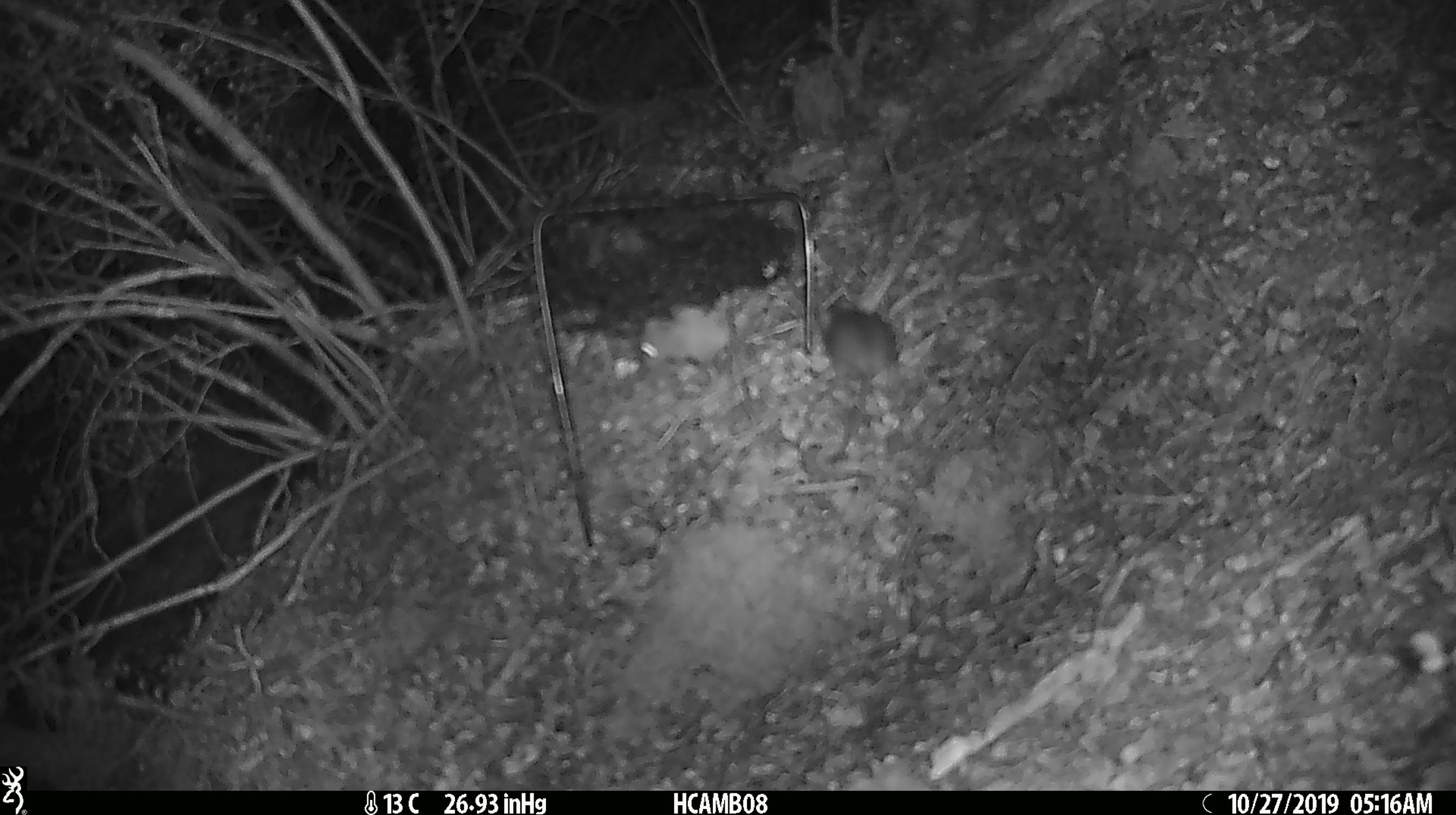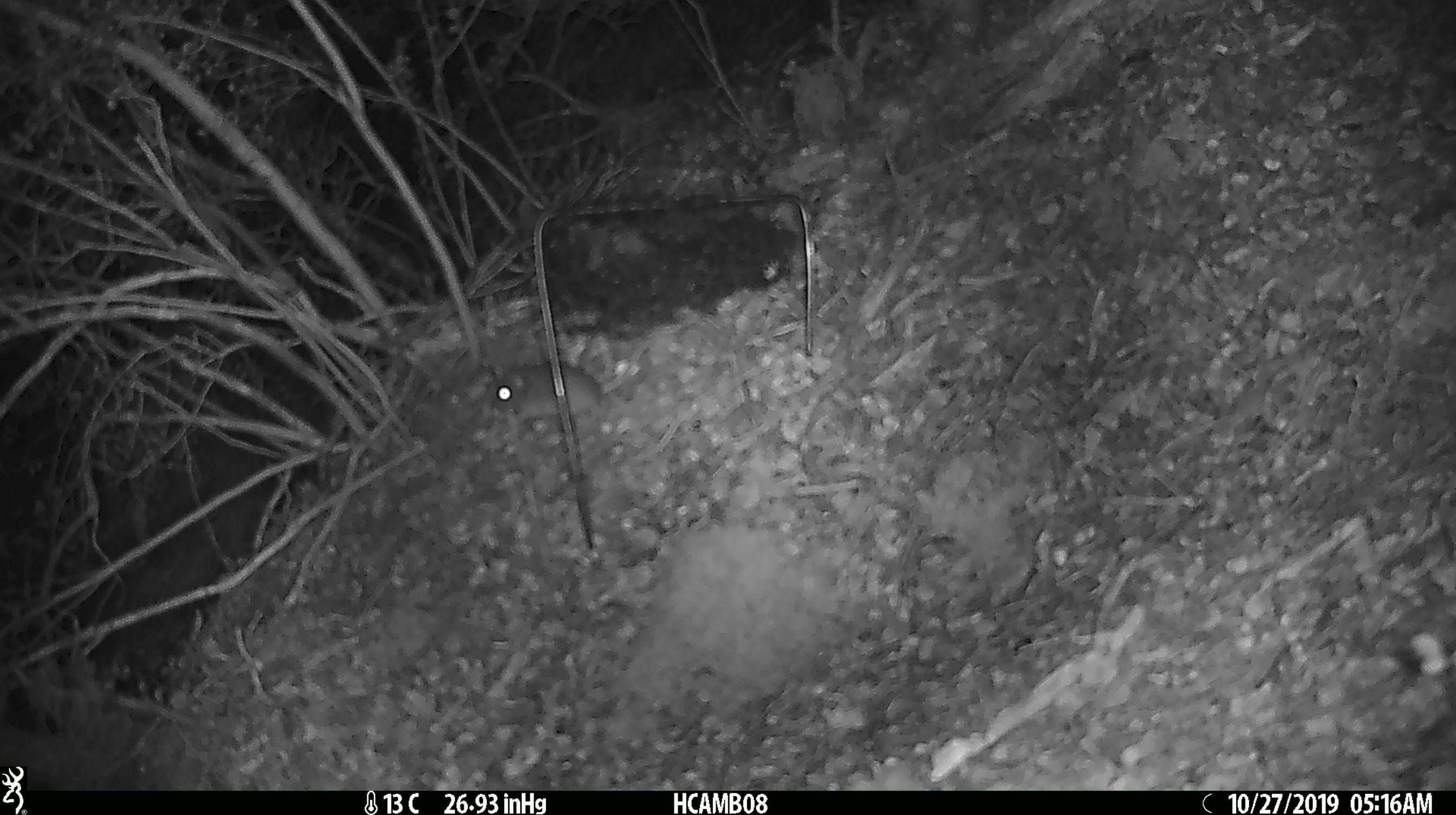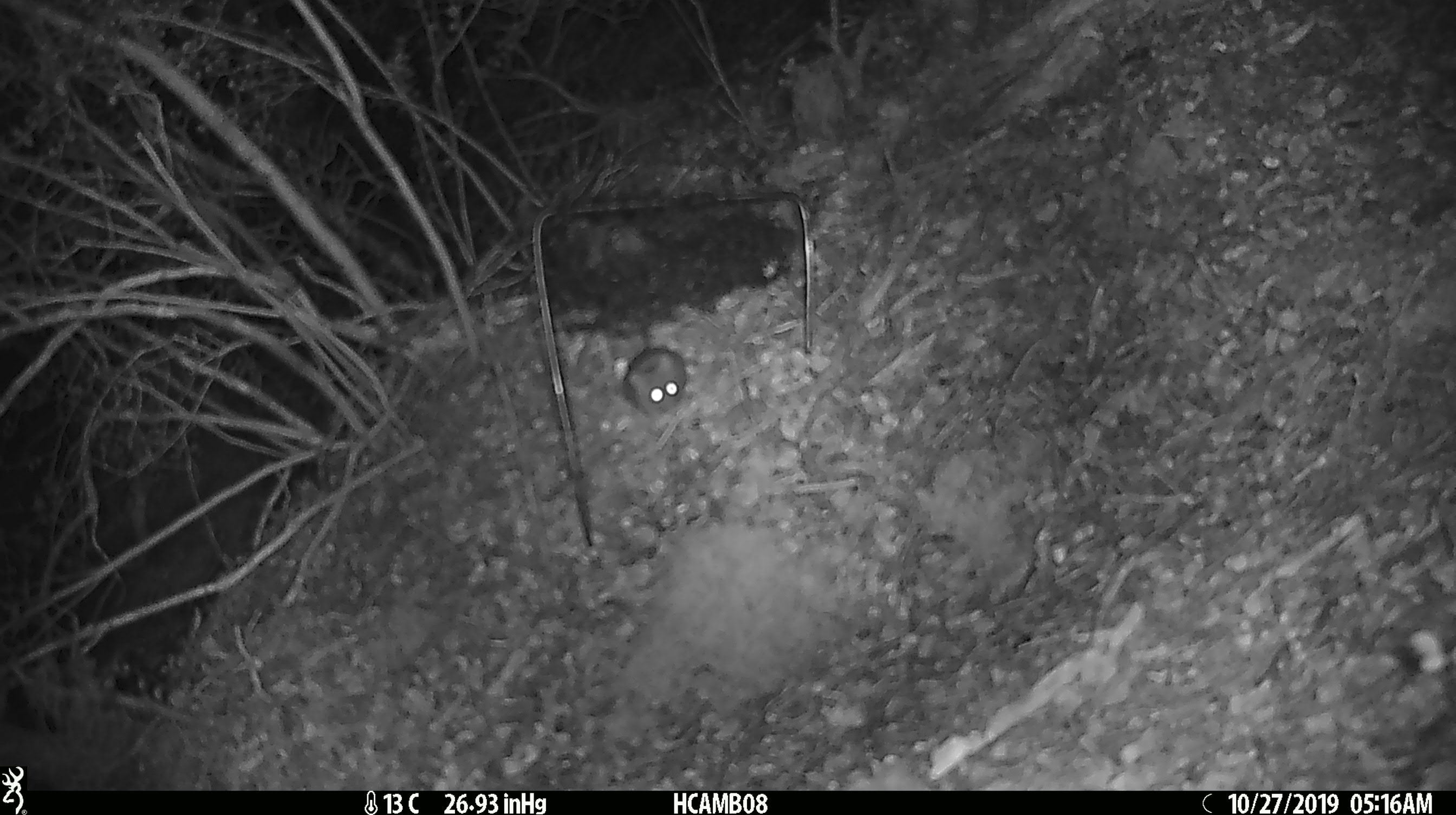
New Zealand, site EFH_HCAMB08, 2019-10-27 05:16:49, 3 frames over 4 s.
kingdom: Animalia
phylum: Chordata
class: Mammalia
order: Rodentia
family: Muridae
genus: Mus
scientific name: Mus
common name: mouse